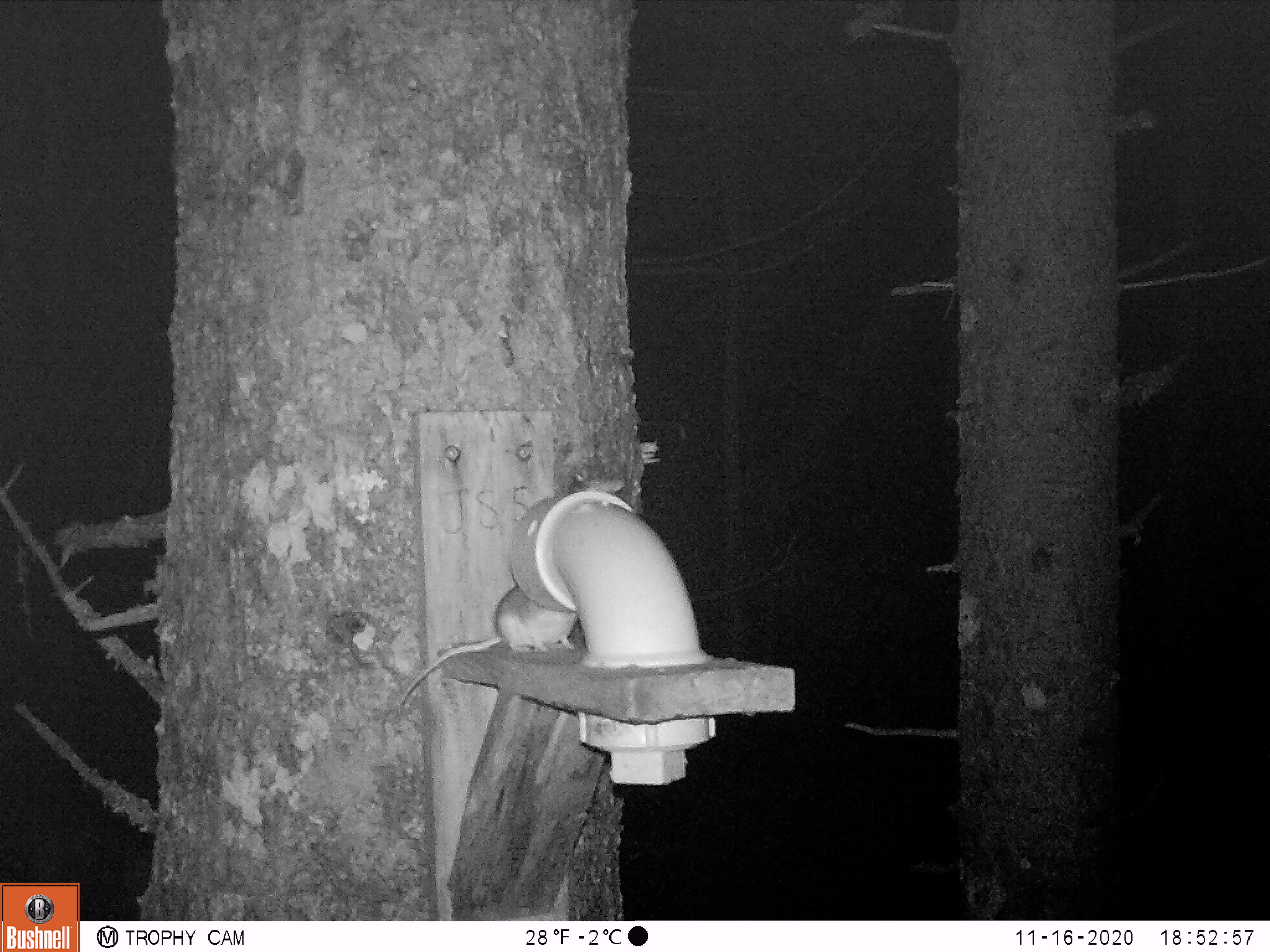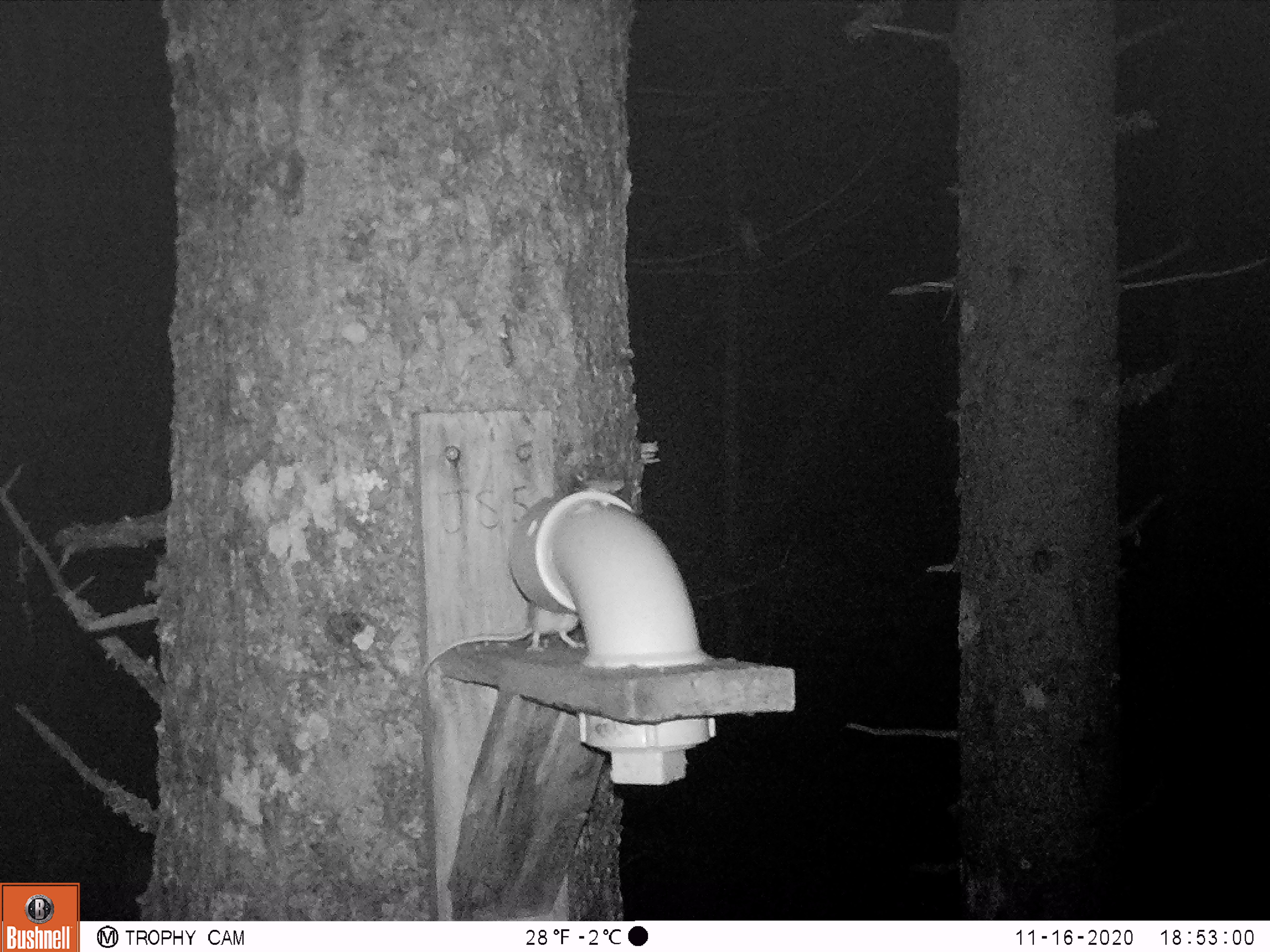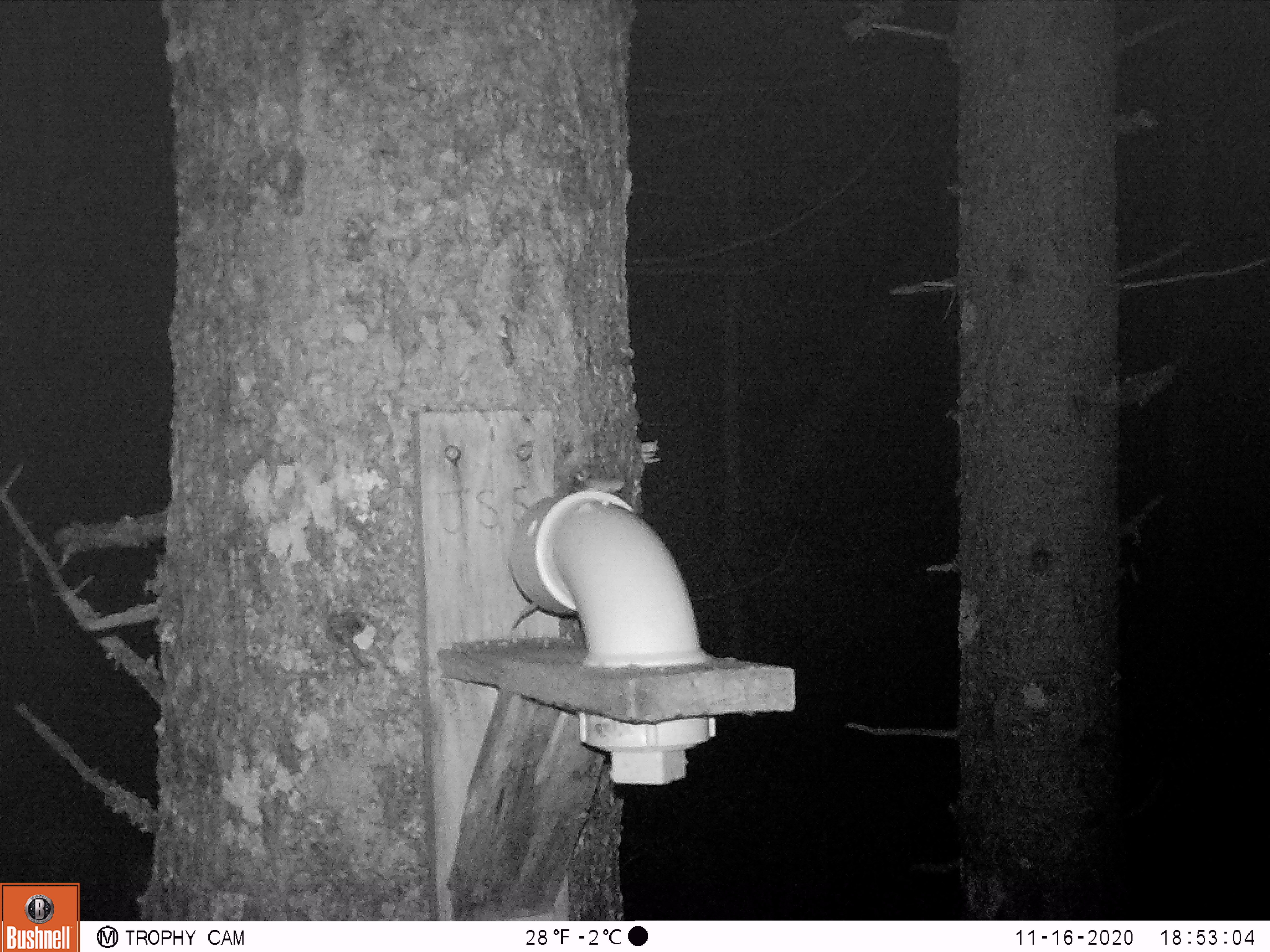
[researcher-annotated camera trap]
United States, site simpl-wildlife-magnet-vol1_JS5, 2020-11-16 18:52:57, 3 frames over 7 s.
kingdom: Animalia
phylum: Chordata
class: Mammalia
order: Rodentia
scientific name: Rodentia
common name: mouse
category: mouse sp.